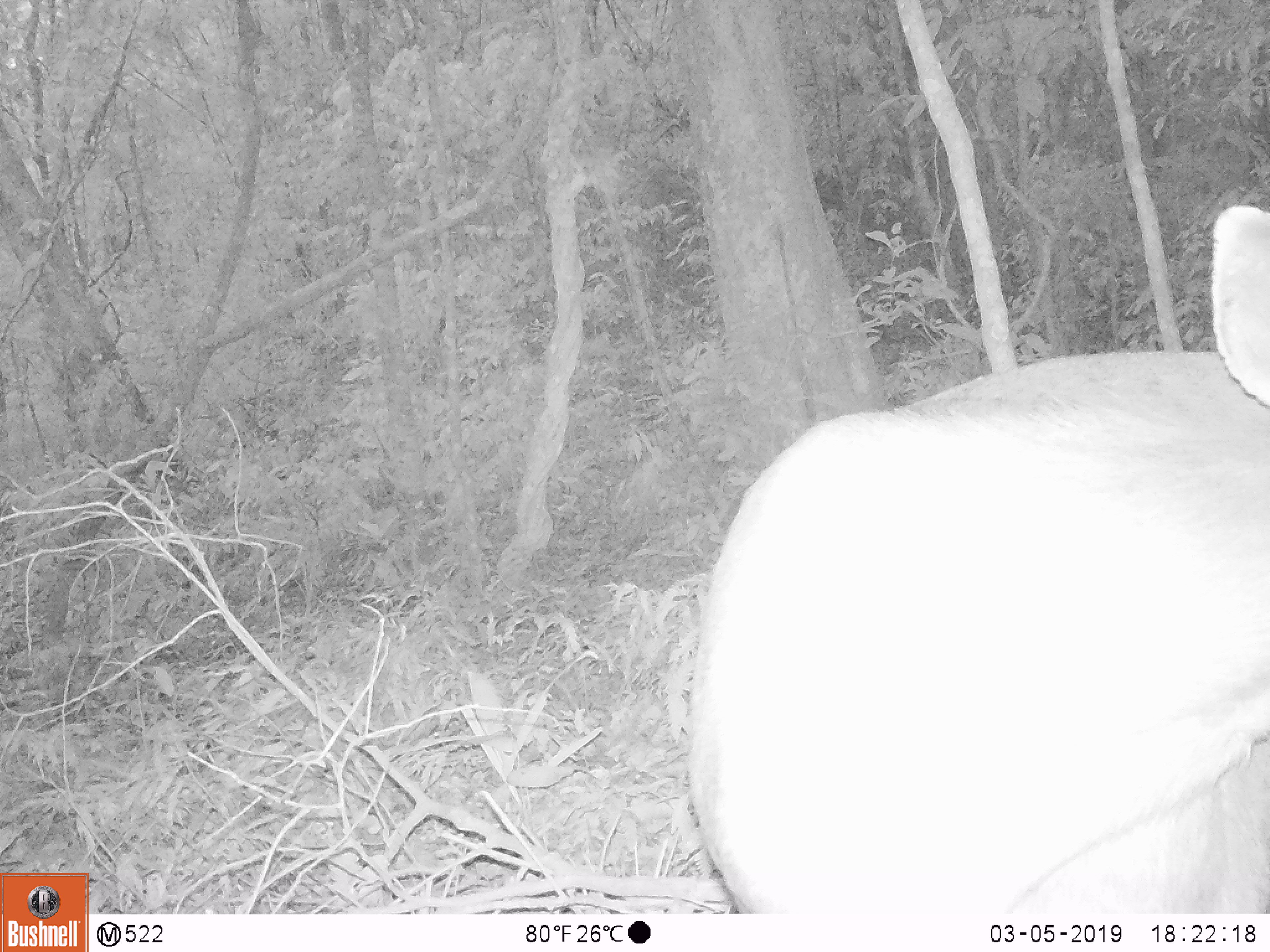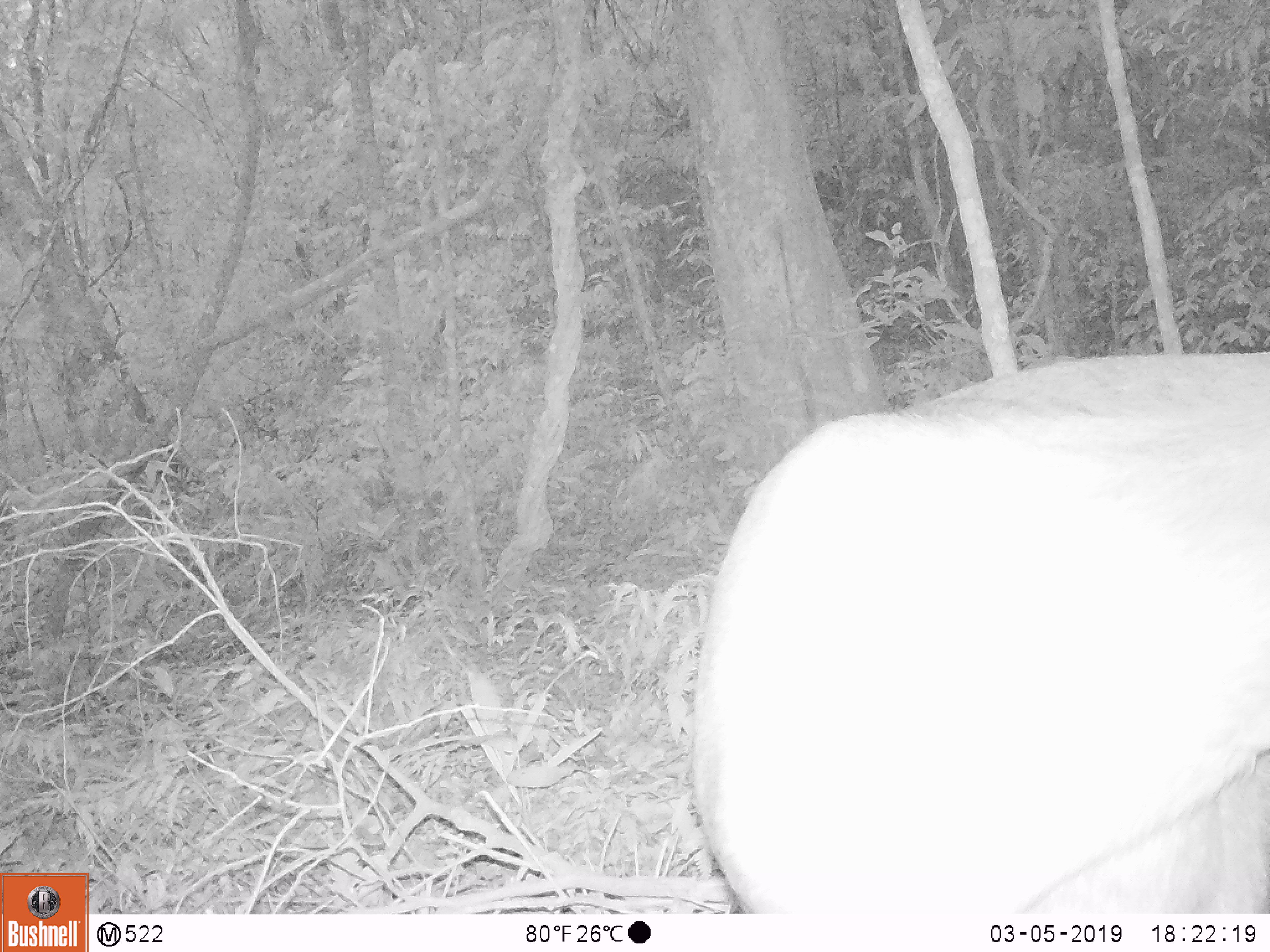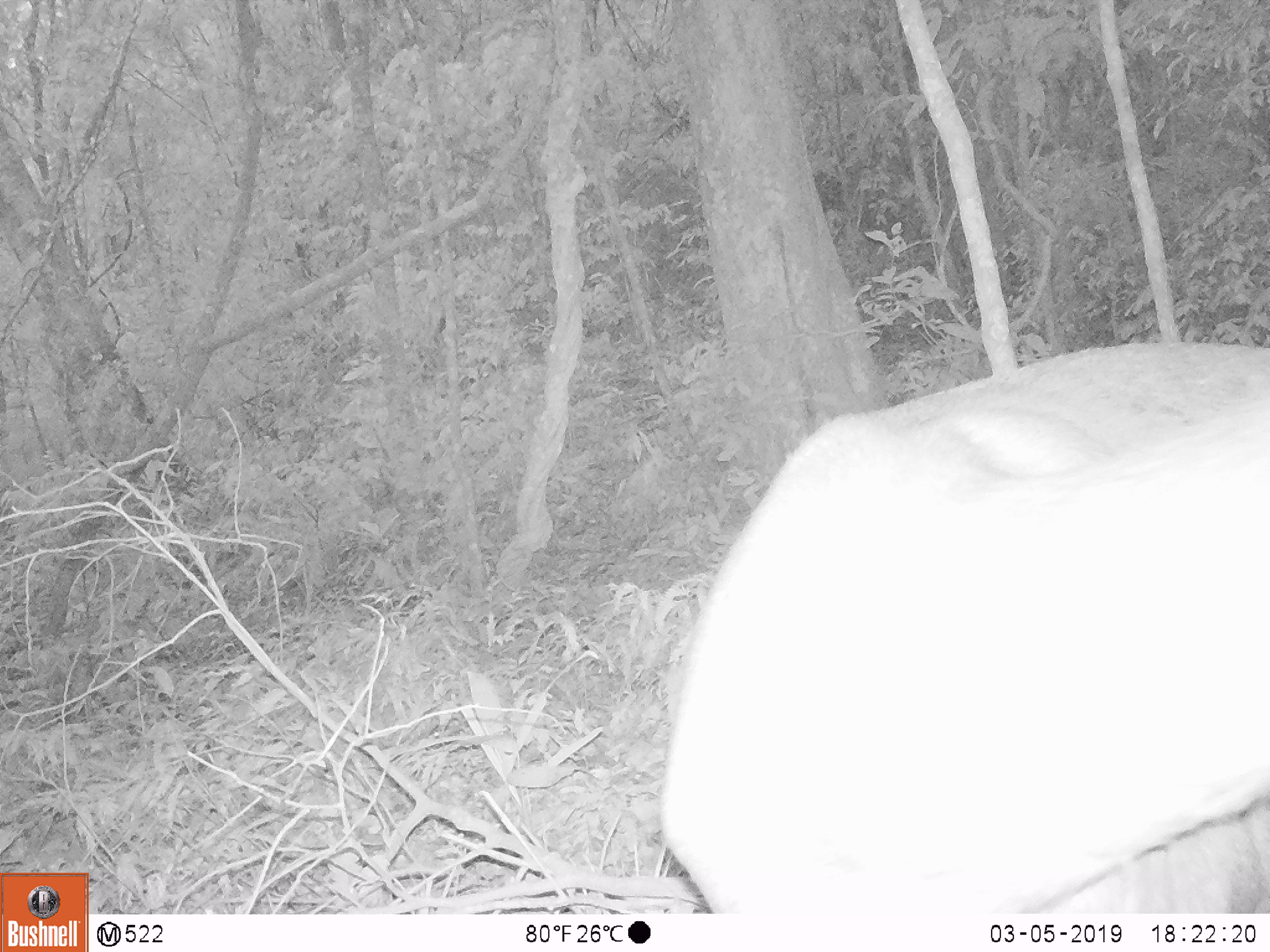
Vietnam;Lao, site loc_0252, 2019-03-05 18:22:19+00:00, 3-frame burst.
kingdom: Animalia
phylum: Chordata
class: Mammalia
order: Artiodactyla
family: Cervidae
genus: Rusa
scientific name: Rusa unicolor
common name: sambar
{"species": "sambar (Rusa unicolor)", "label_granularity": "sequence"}